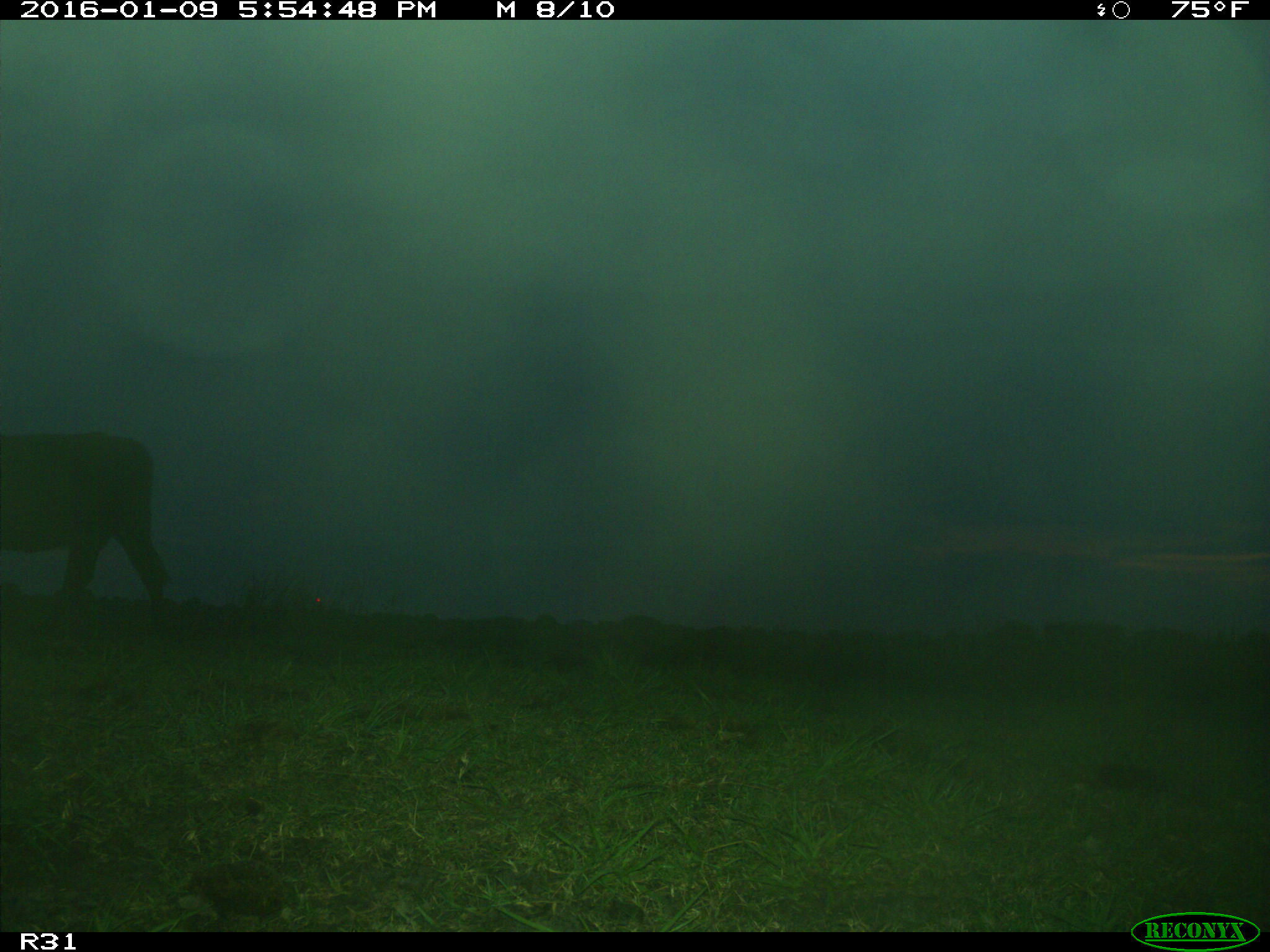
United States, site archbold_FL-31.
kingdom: Animalia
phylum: Chordata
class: Mammalia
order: Artiodactyla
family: Bovidae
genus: Bos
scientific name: Bos taurus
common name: domestic cow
Bos taurus (domestic cow).